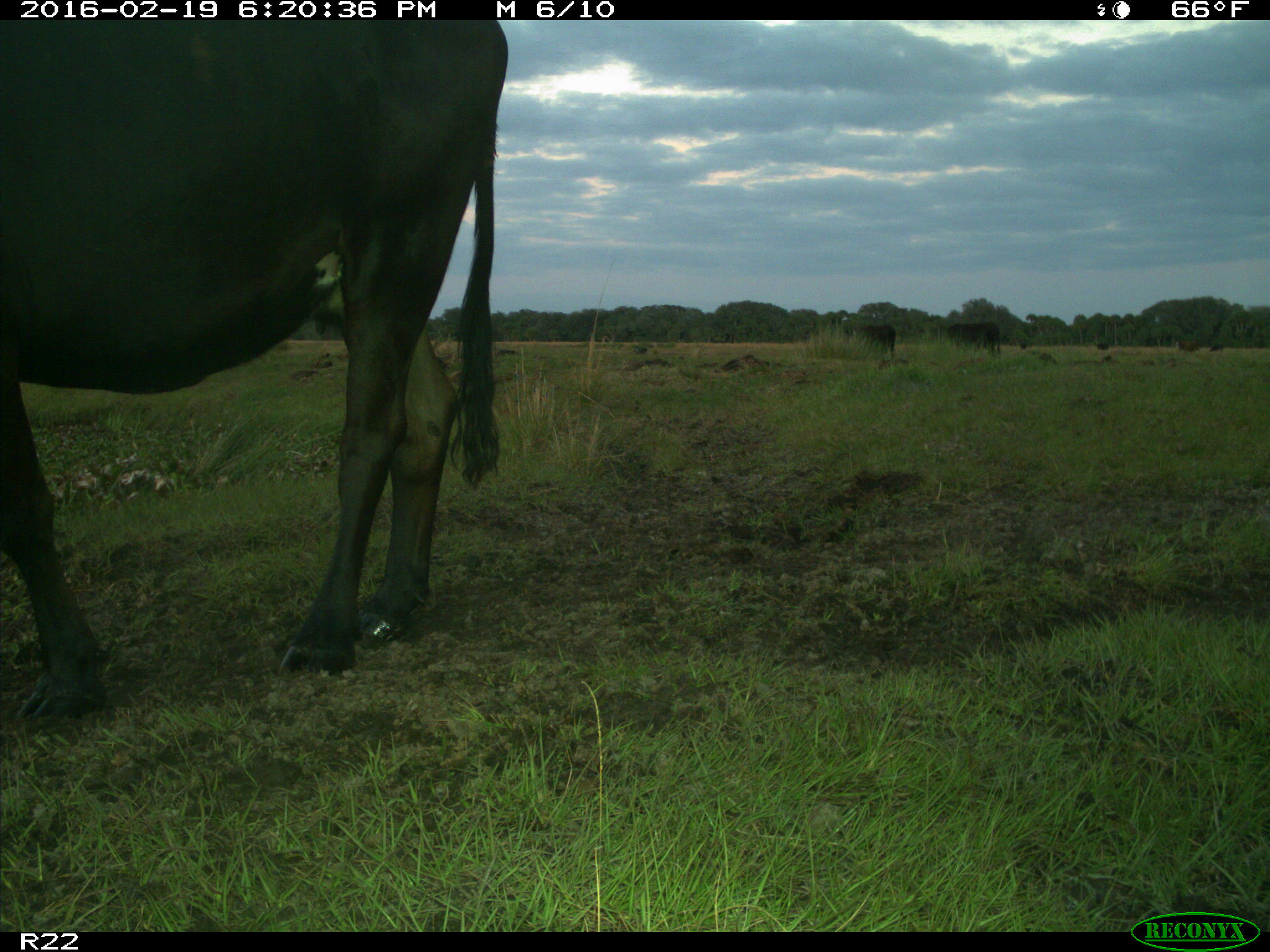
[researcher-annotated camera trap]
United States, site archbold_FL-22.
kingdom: Animalia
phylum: Chordata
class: Mammalia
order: Artiodactyla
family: Bovidae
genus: Bos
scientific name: Bos taurus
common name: domestic cow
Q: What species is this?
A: Bos taurus (domestic cow).